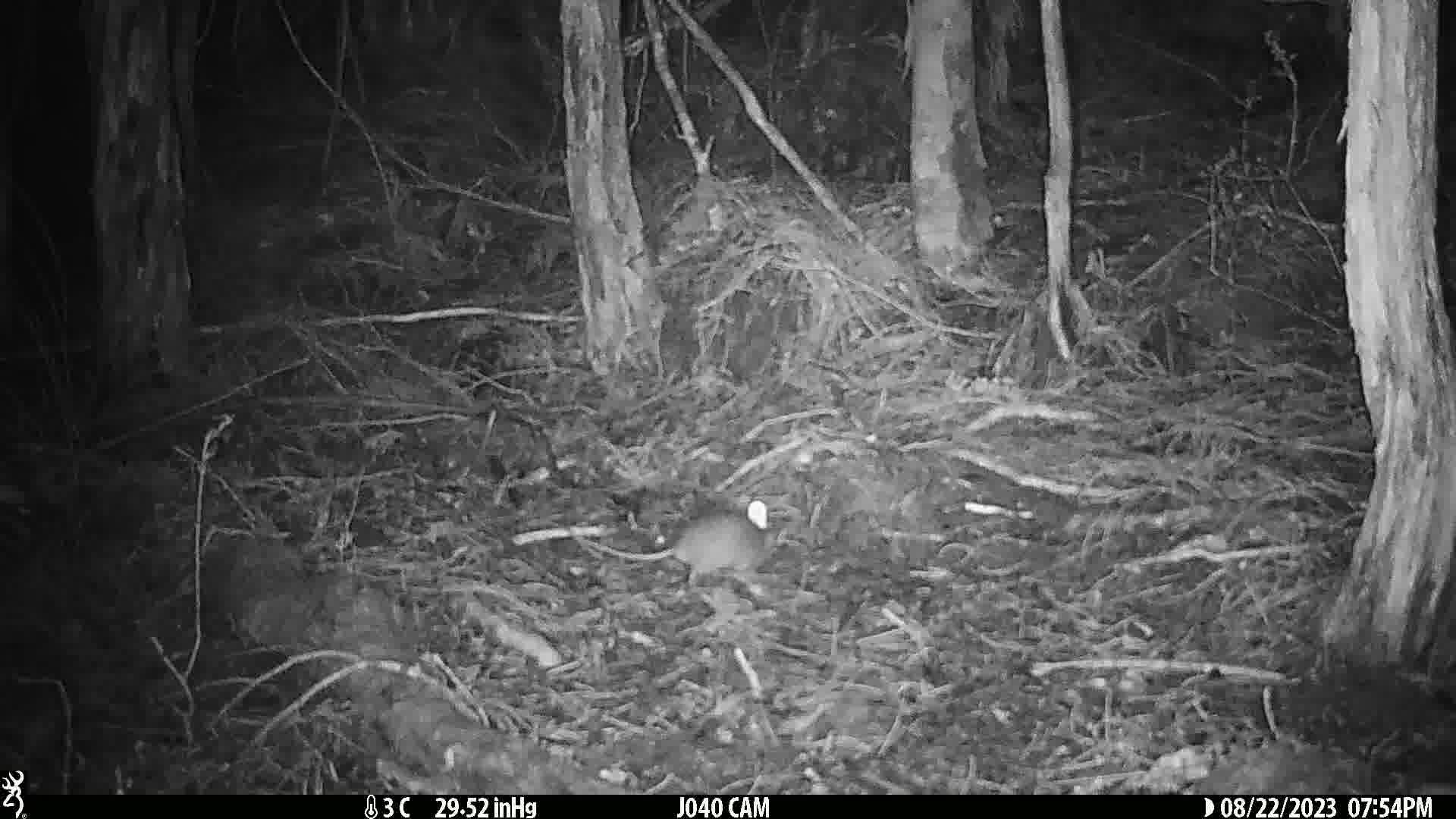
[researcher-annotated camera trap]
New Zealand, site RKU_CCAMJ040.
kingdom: Animalia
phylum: Chordata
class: Mammalia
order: Rodentia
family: Muridae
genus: Rattus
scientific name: Rattus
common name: rat